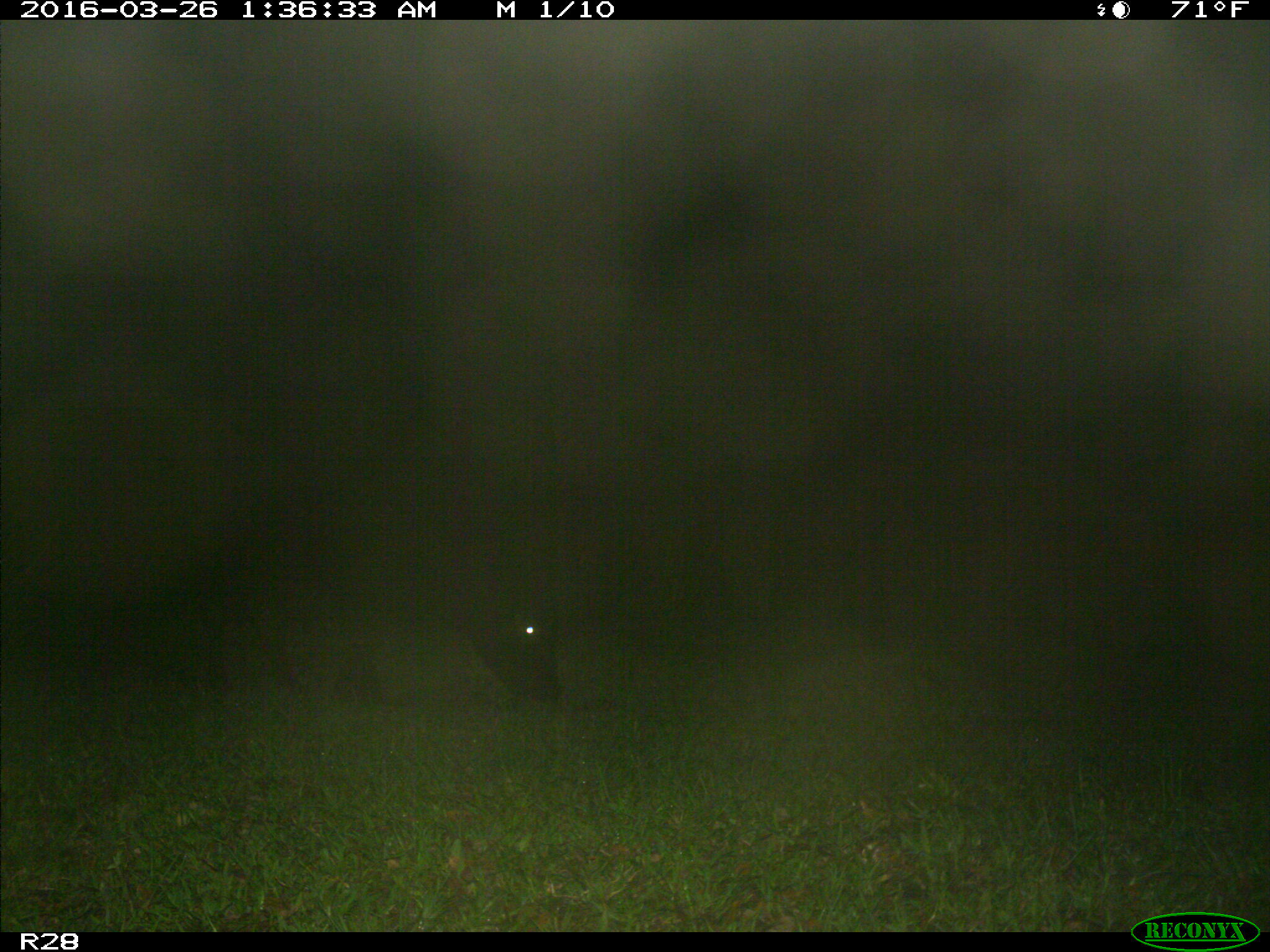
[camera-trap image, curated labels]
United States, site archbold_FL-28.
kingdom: Animalia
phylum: Chordata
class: Mammalia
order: Artiodactyla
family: Bovidae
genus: Bos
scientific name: Bos taurus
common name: domestic cow